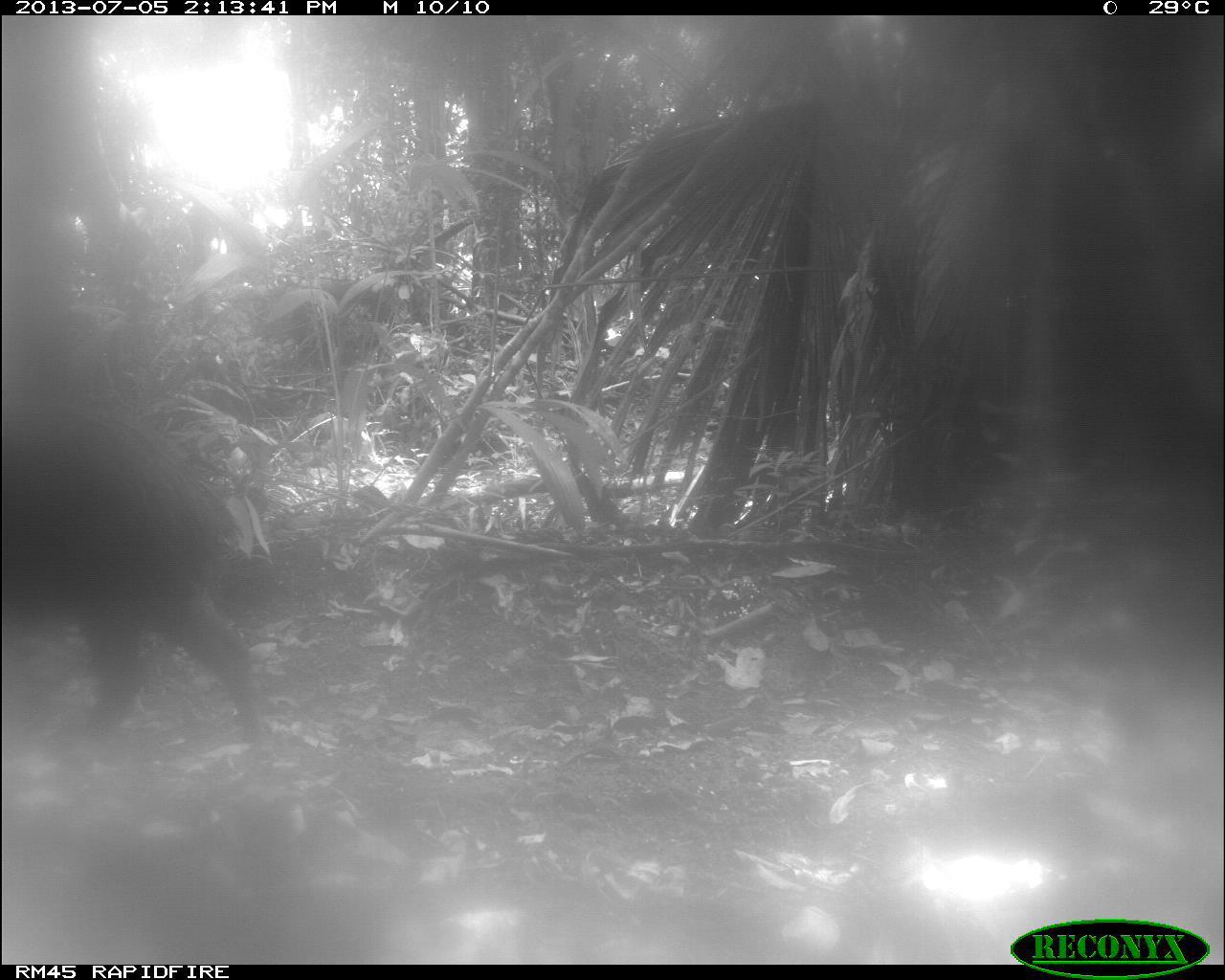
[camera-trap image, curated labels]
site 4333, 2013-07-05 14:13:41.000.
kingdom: Animalia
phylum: Chordata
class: Mammalia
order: Artiodactyla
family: Tayassuidae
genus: Tayassu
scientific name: Tayassu pecari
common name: white-lipped peccary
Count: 1.